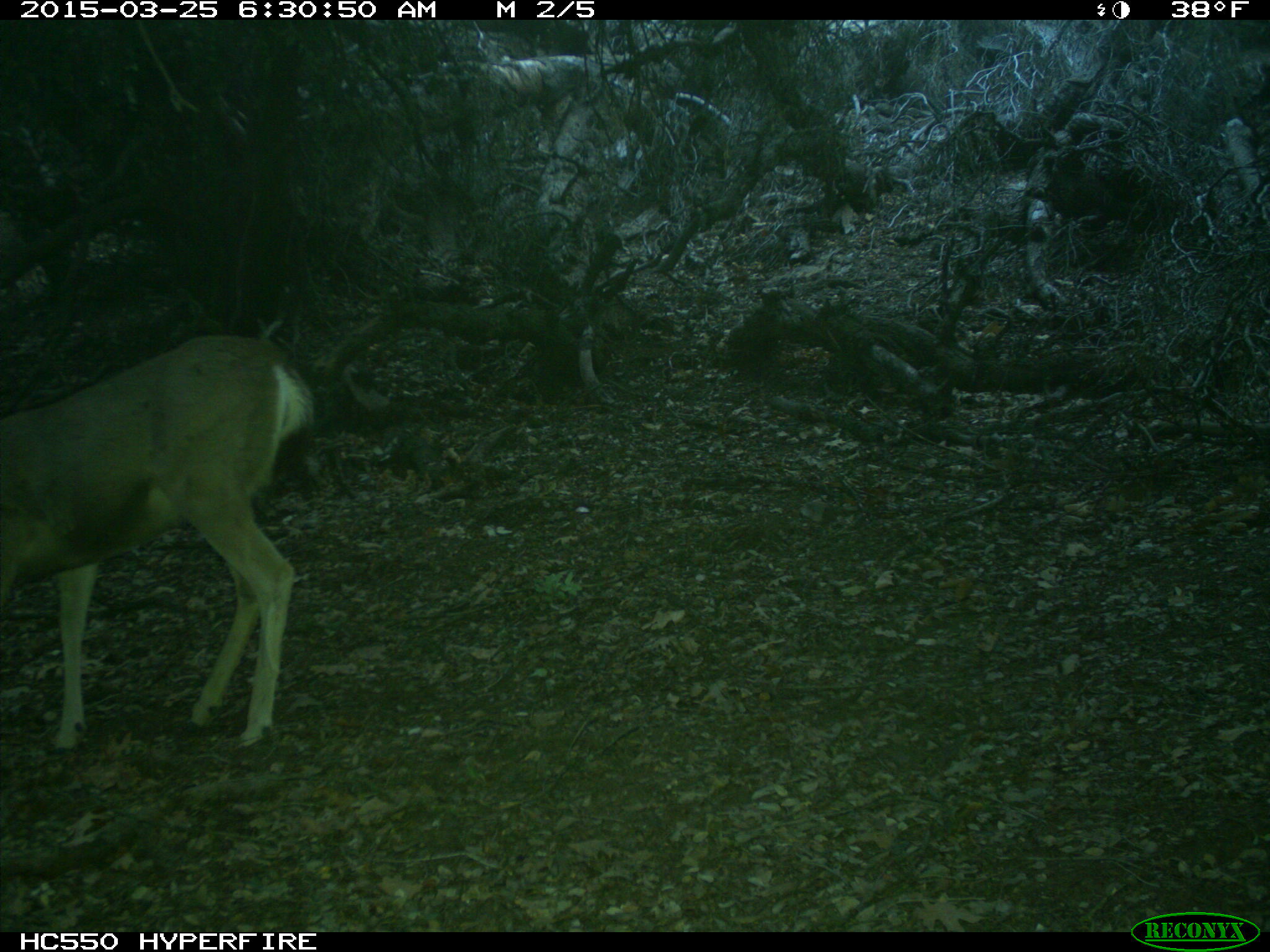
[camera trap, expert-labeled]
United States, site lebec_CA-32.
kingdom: Animalia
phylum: Chordata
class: Mammalia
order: Artiodactyla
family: Cervidae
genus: Odocoileus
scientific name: Odocoileus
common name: deer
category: unidentified deer